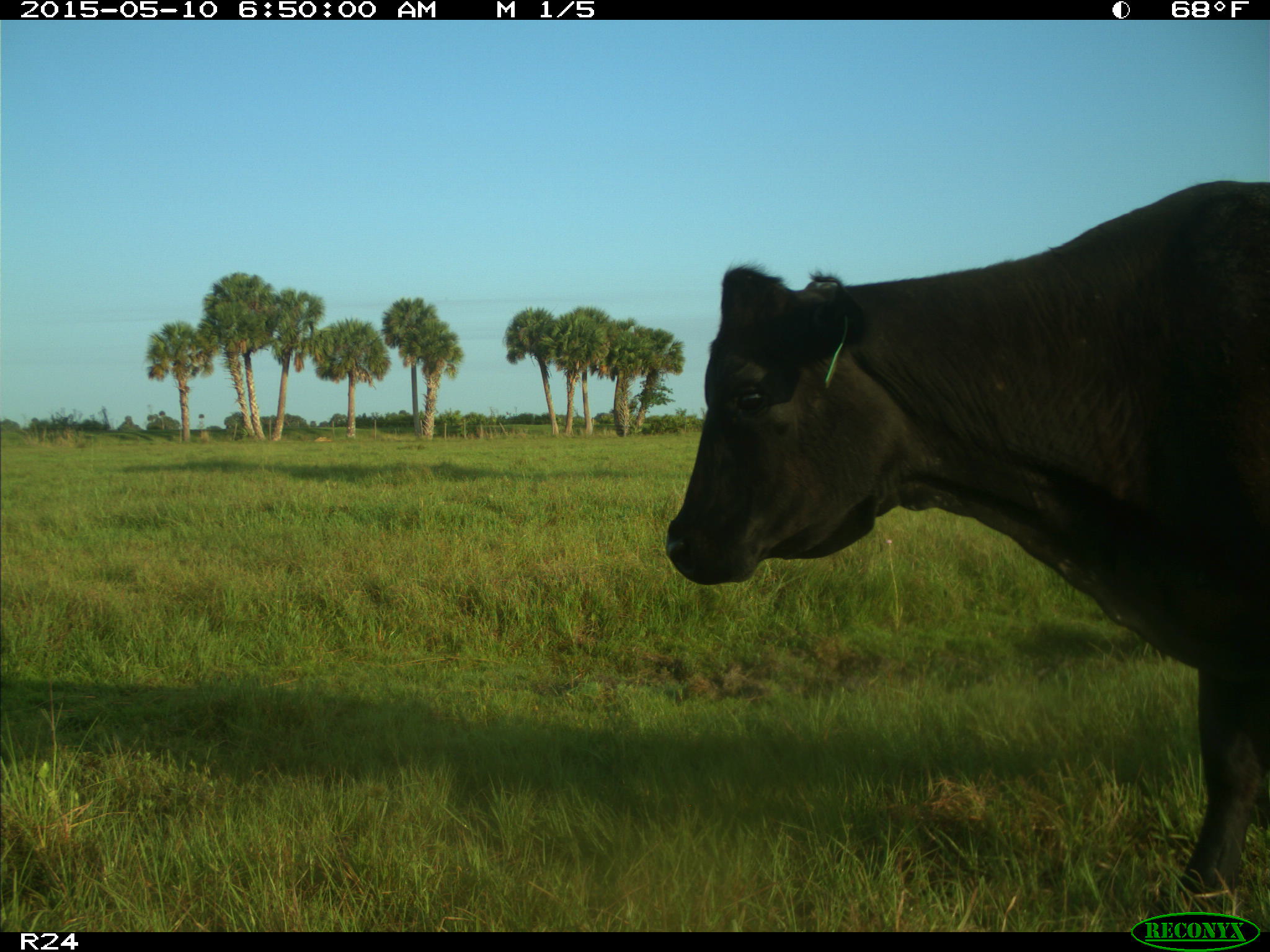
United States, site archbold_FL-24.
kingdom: Animalia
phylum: Chordata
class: Mammalia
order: Artiodactyla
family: Bovidae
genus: Bos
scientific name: Bos taurus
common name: domestic cow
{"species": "Bos taurus (domestic cow)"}